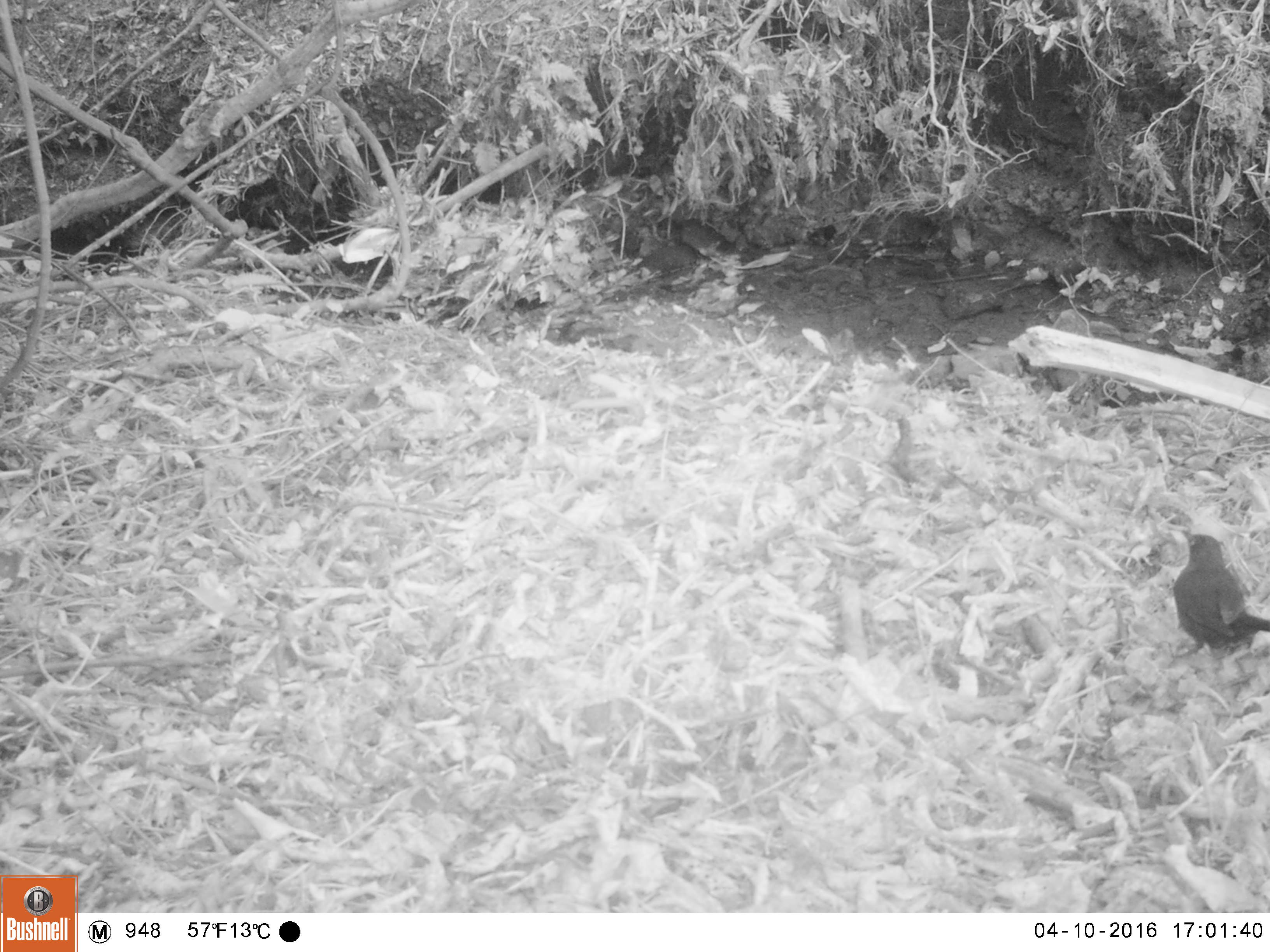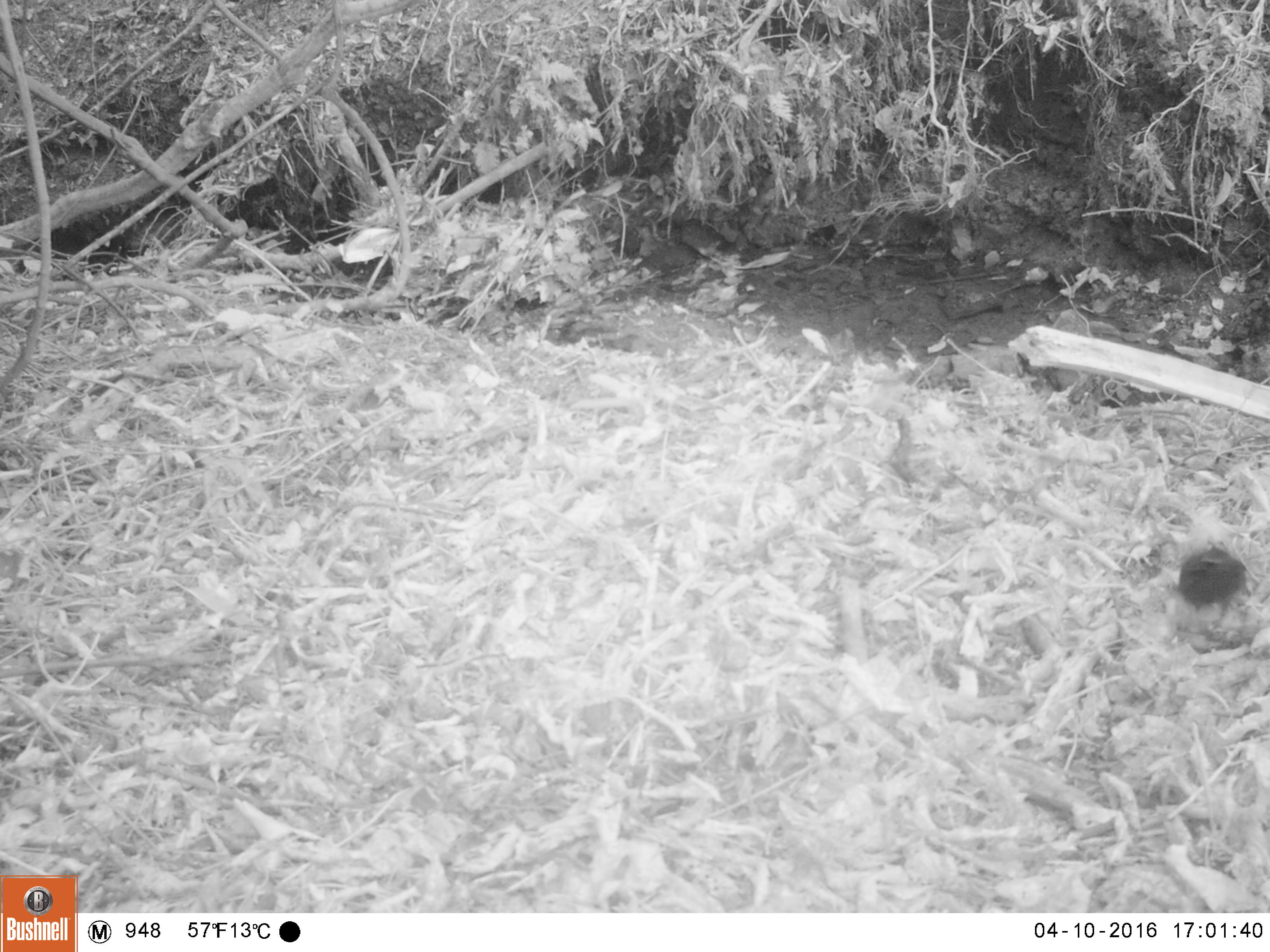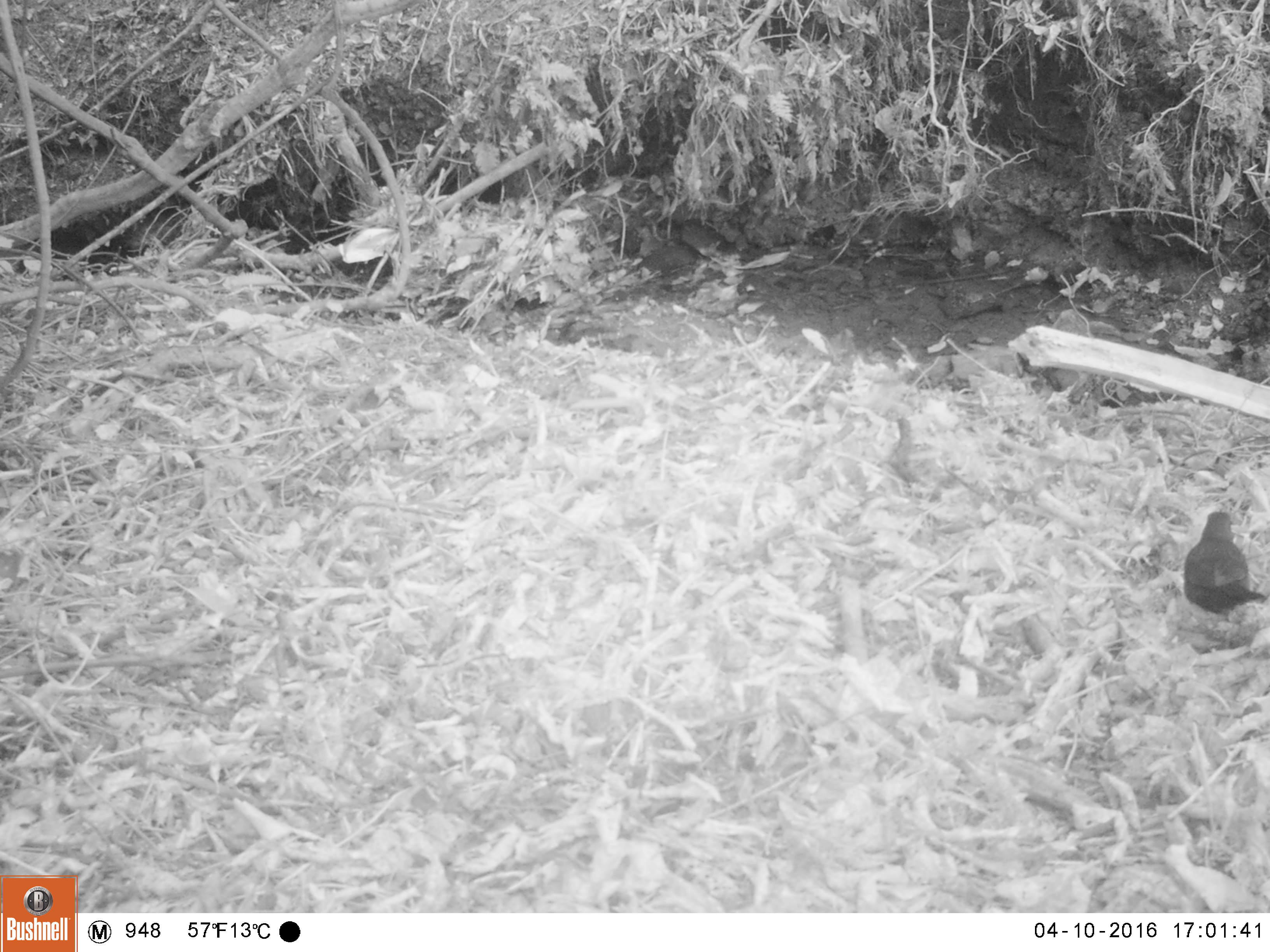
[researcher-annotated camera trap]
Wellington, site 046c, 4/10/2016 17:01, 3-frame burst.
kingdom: Animalia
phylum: Chordata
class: Aves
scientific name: Aves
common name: bird